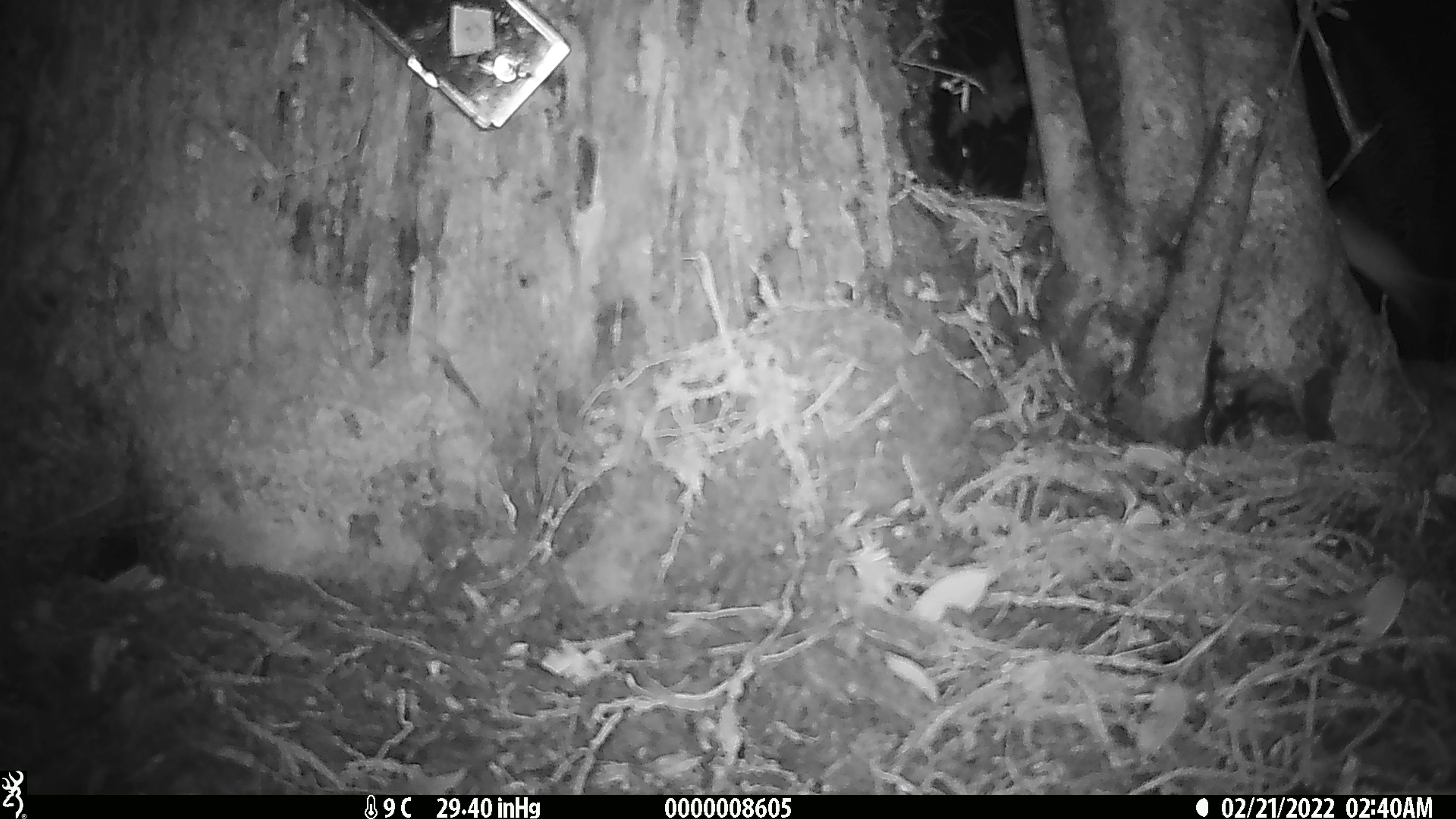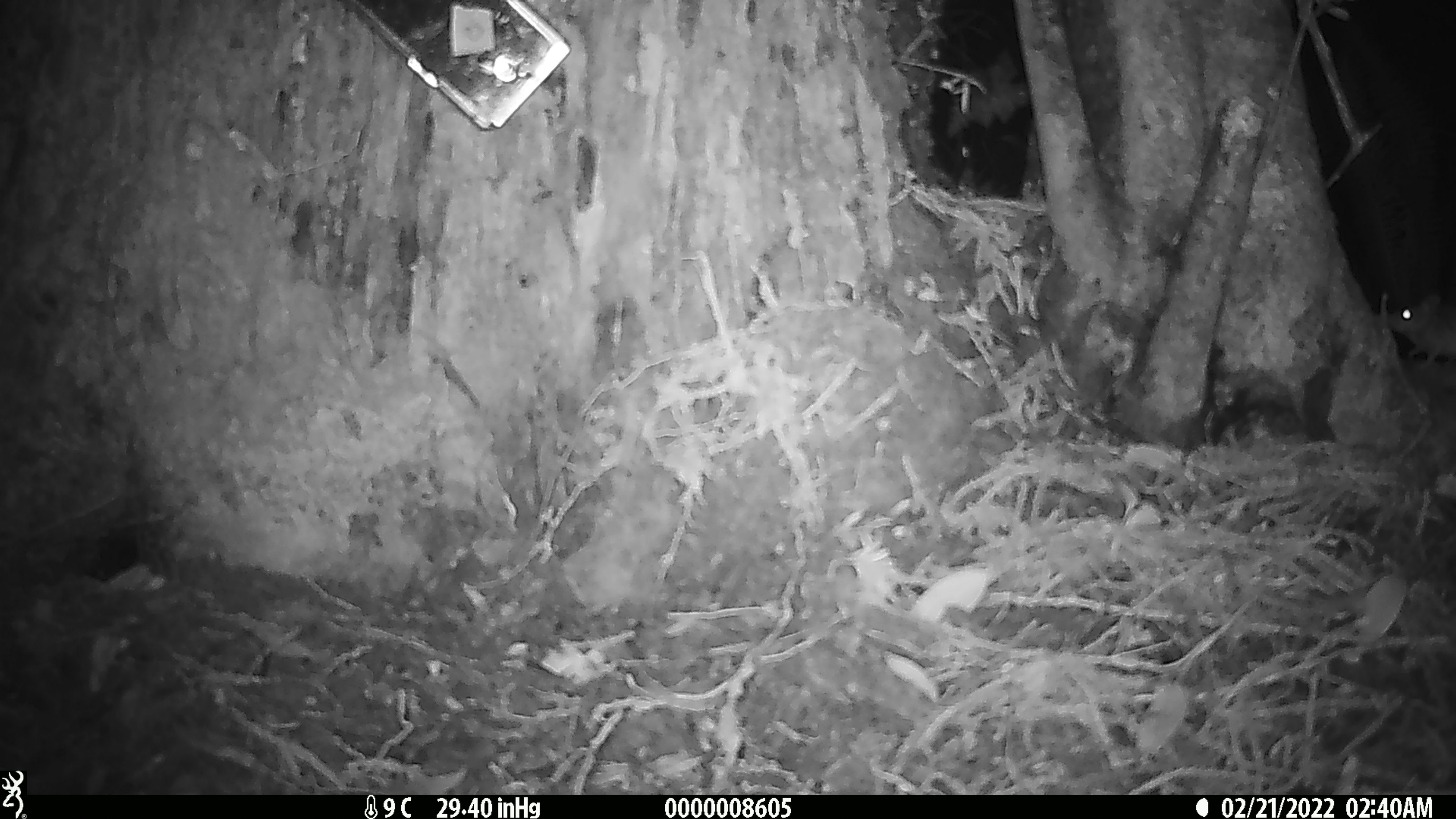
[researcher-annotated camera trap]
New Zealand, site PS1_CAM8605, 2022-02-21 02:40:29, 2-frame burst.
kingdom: Animalia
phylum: Chordata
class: Mammalia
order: Rodentia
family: Muridae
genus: Mus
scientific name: Mus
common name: mouse